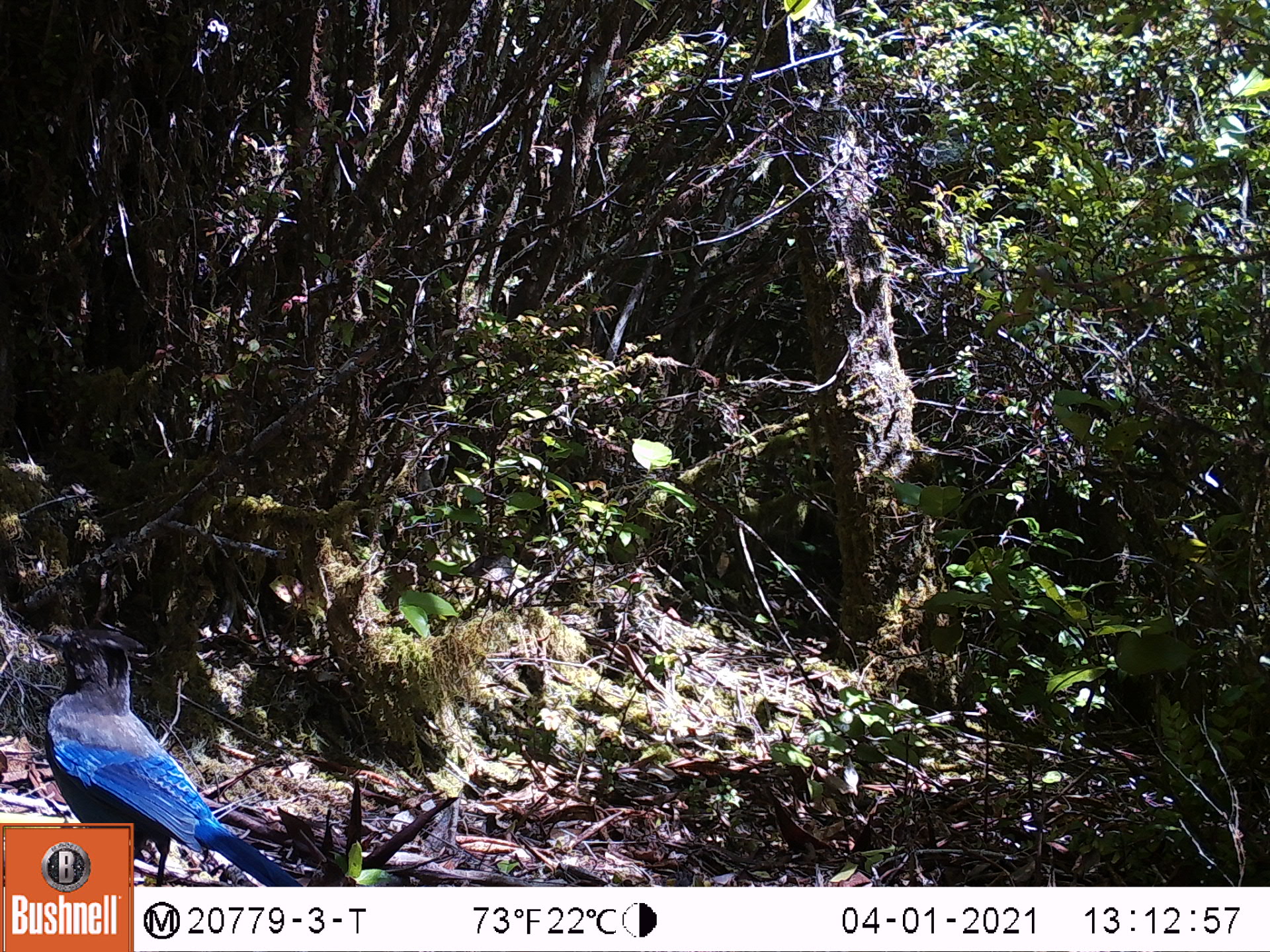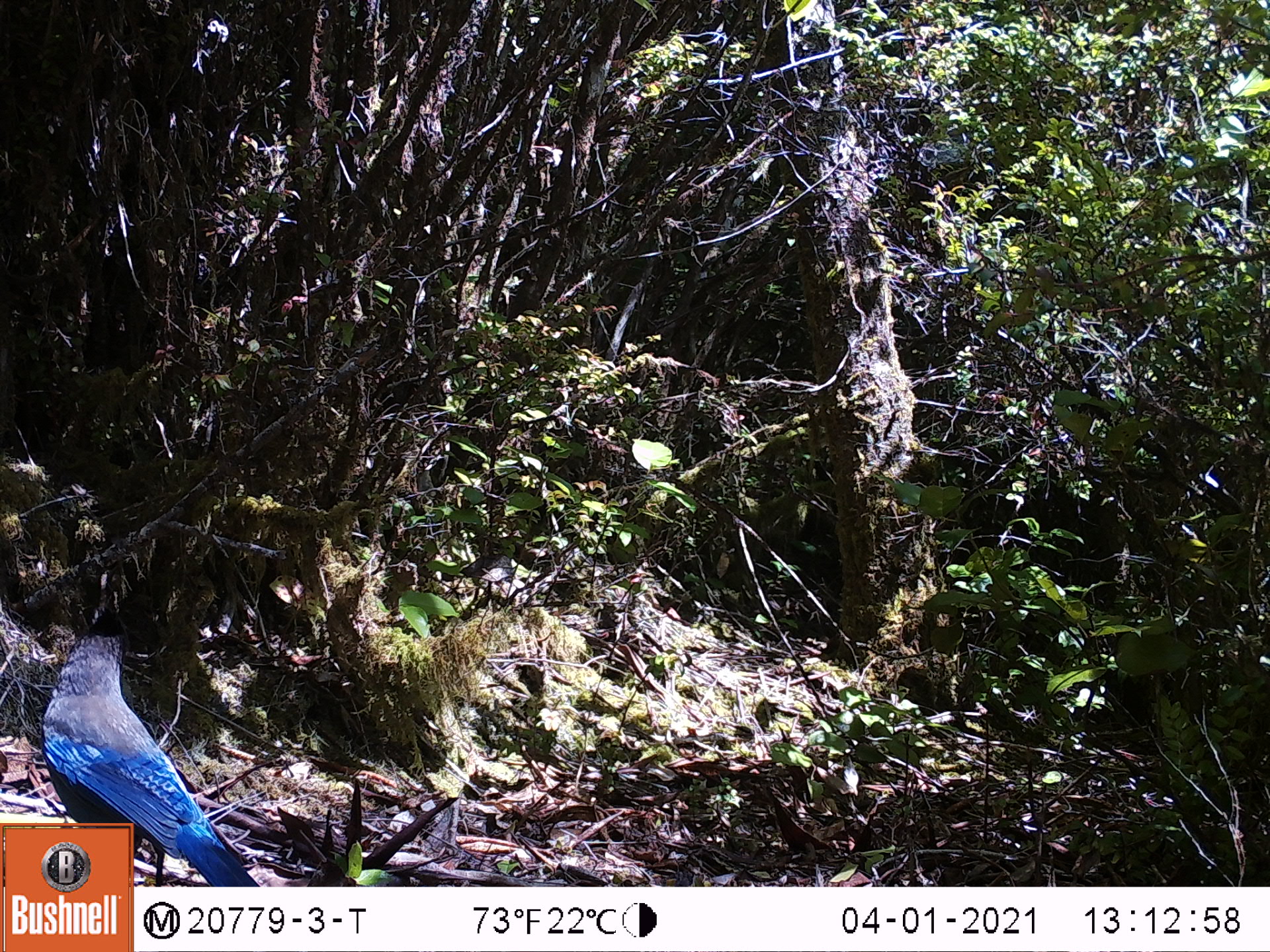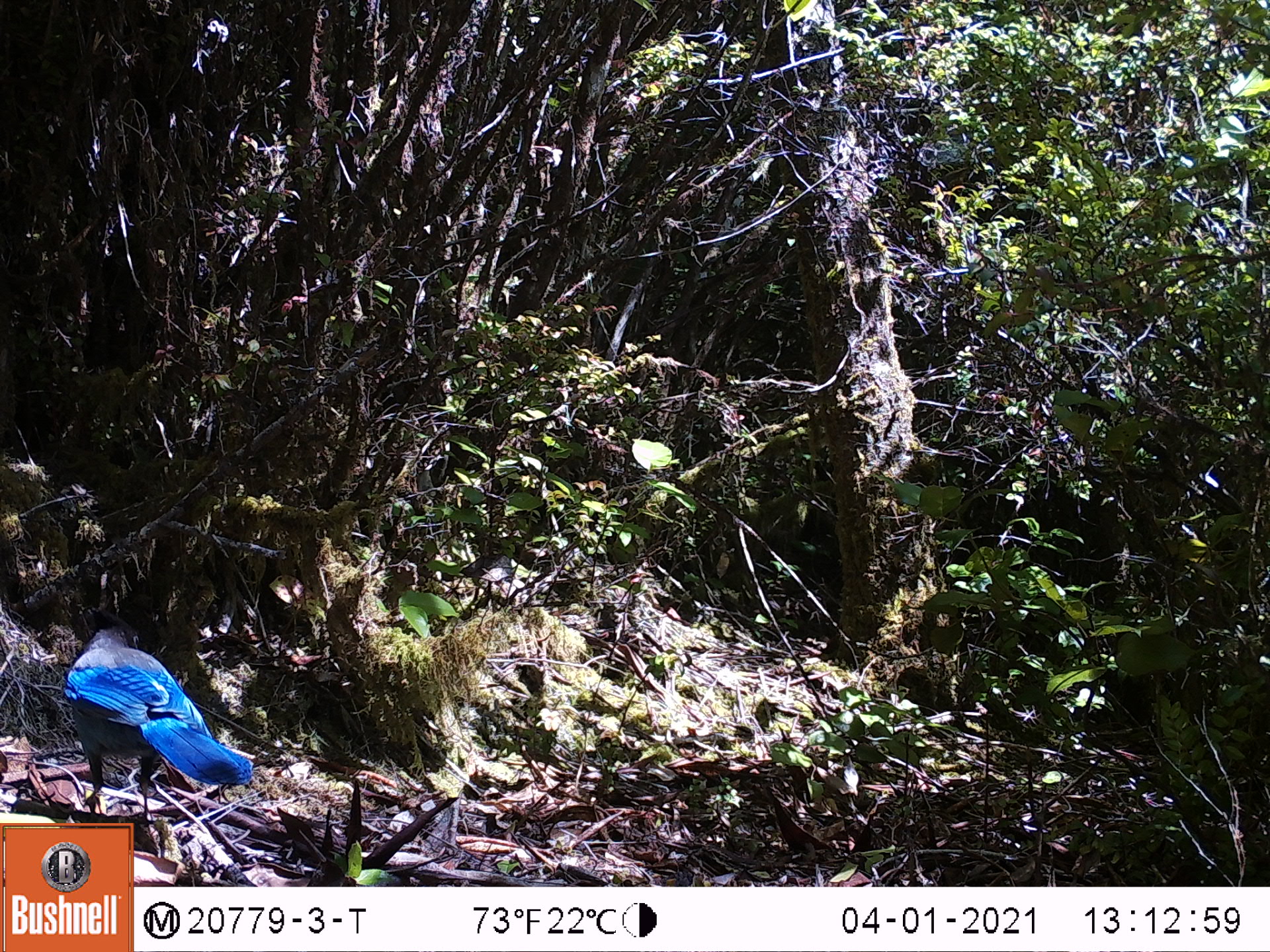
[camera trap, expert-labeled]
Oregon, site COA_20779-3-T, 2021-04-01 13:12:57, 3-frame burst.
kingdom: Animalia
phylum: Chordata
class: Aves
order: Passeriformes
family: Corvidae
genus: Cyanocitta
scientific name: Cyanocitta stelleri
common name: steller's jay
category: stellers jay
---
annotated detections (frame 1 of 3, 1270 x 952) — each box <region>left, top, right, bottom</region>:
stellers jay: <region>9, 608, 234, 821</region>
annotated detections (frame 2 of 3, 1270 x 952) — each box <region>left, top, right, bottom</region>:
stellers jay: <region>26, 588, 230, 819</region>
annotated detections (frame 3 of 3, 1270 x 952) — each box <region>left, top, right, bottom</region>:
stellers jay: <region>21, 584, 263, 821</region>